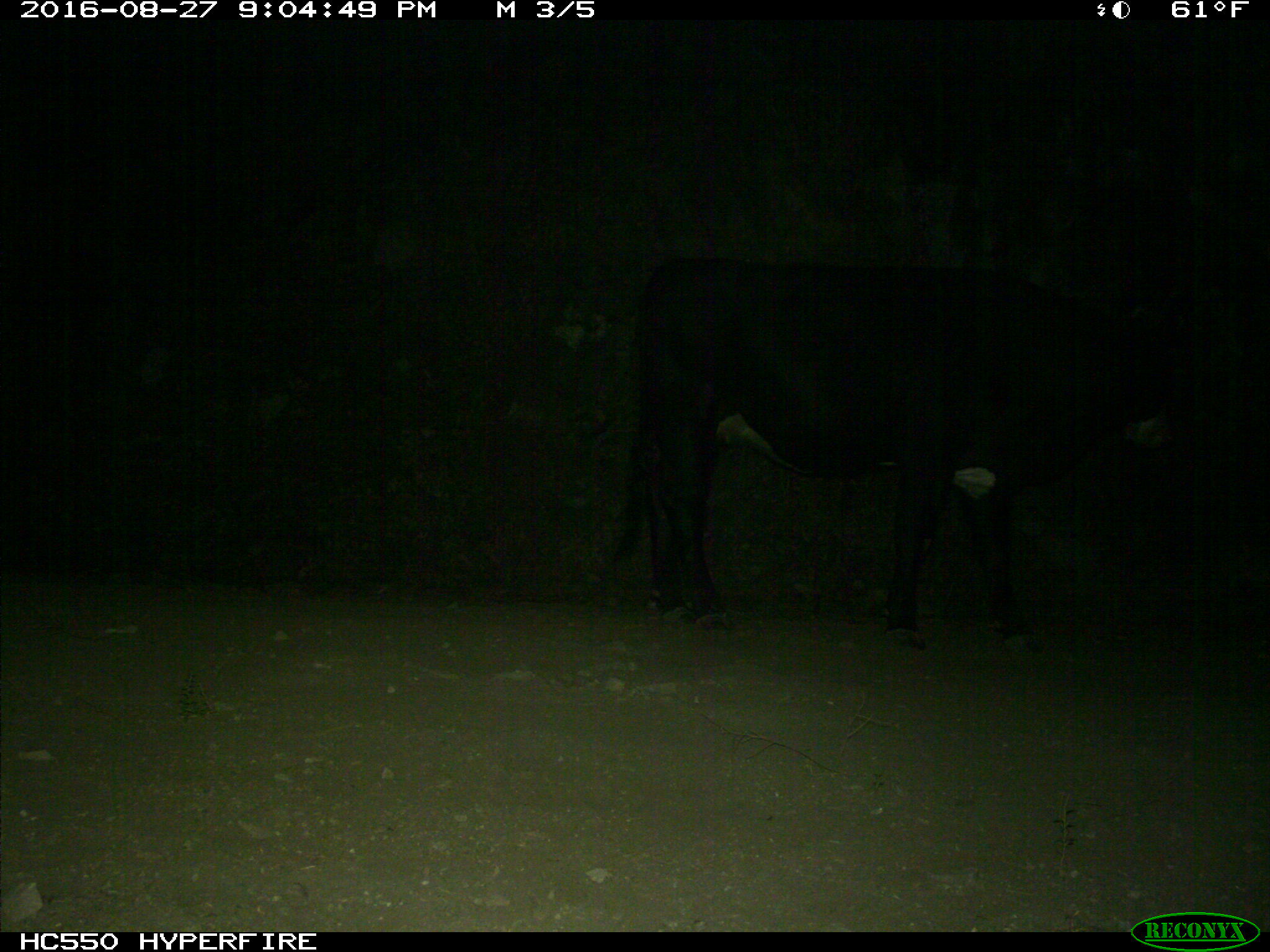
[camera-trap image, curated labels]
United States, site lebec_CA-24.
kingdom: Animalia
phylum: Chordata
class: Mammalia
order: Artiodactyla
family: Bovidae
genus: Bos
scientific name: Bos taurus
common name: domestic cow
Bos taurus (domestic cow).